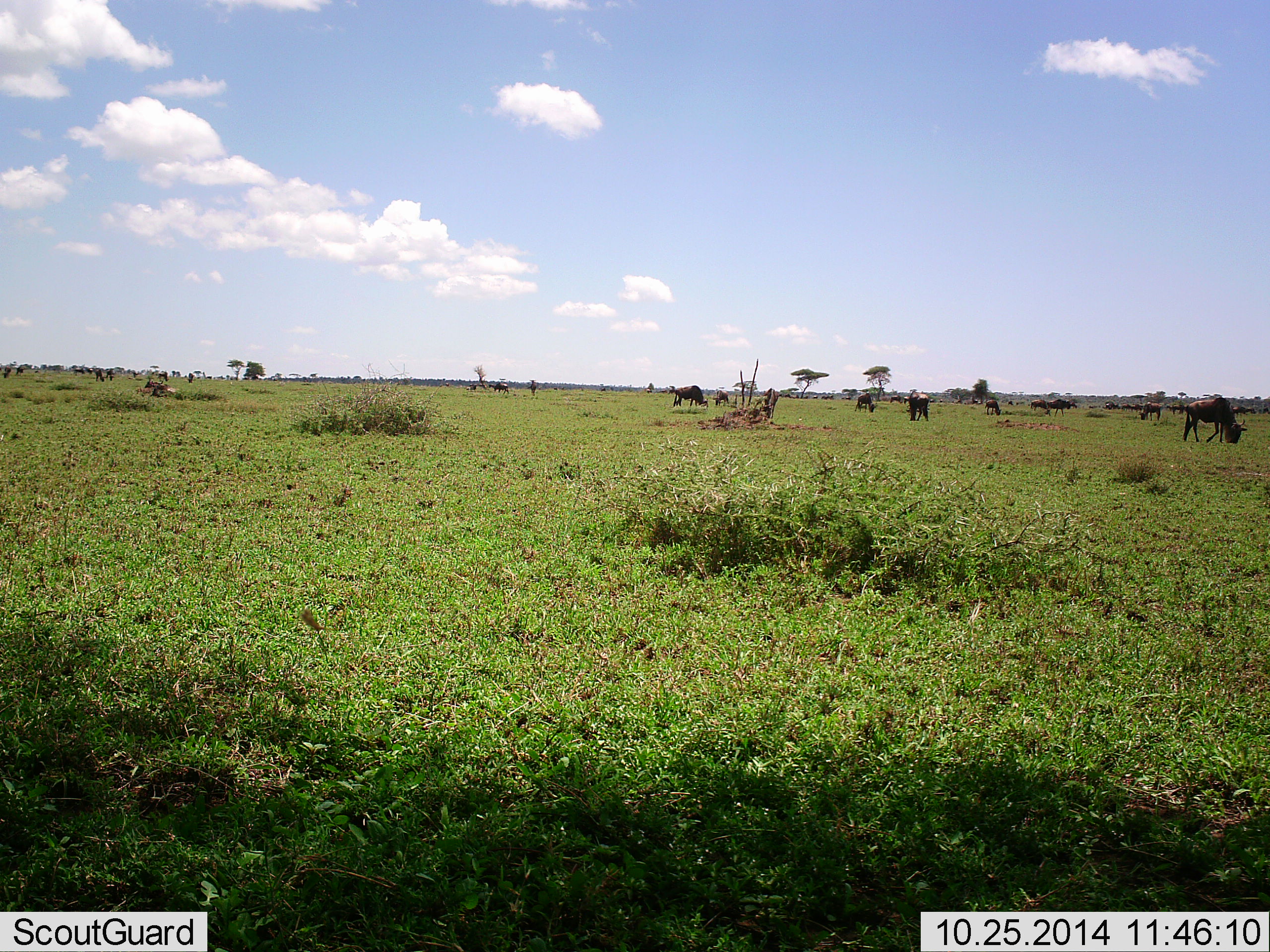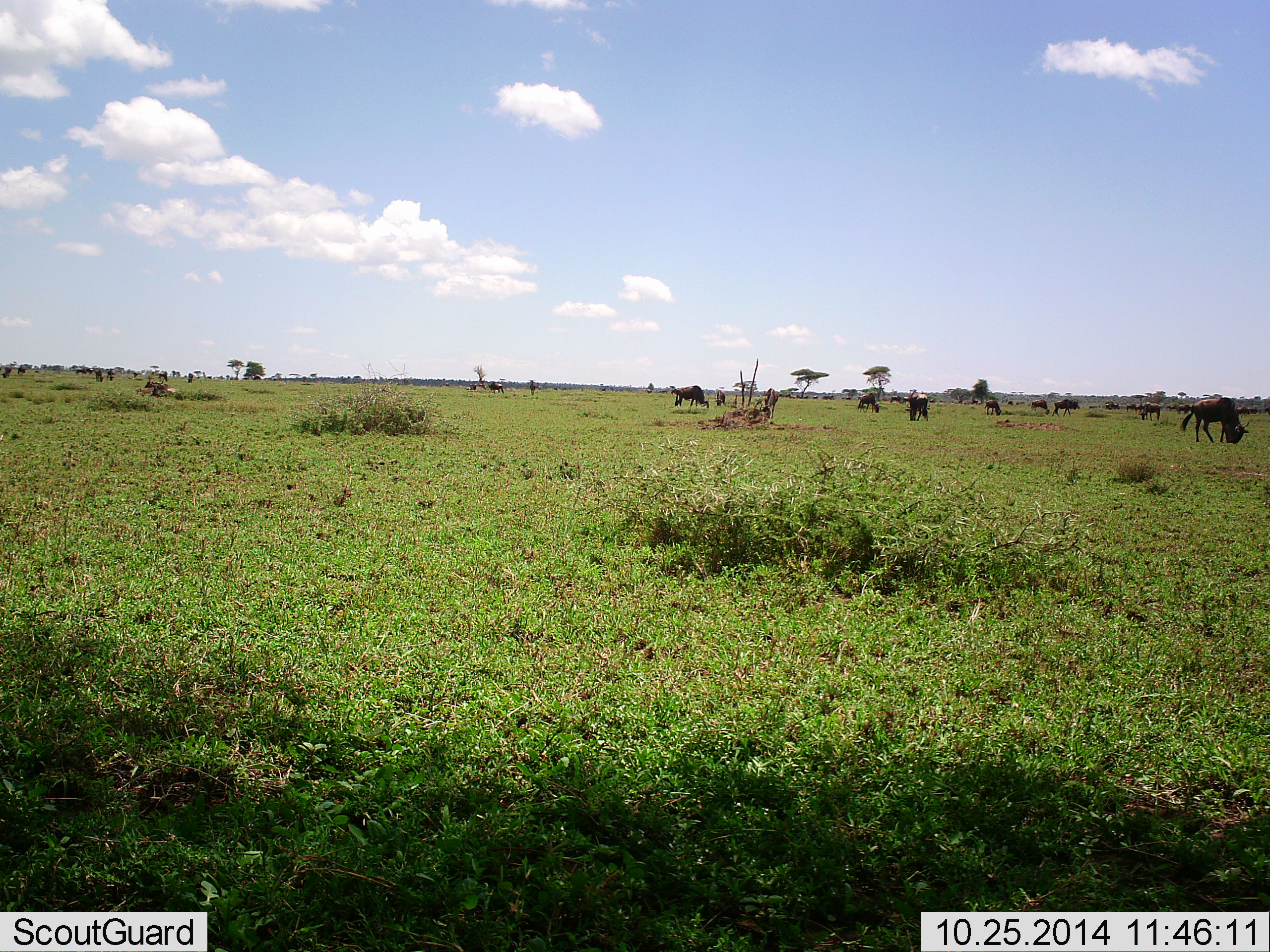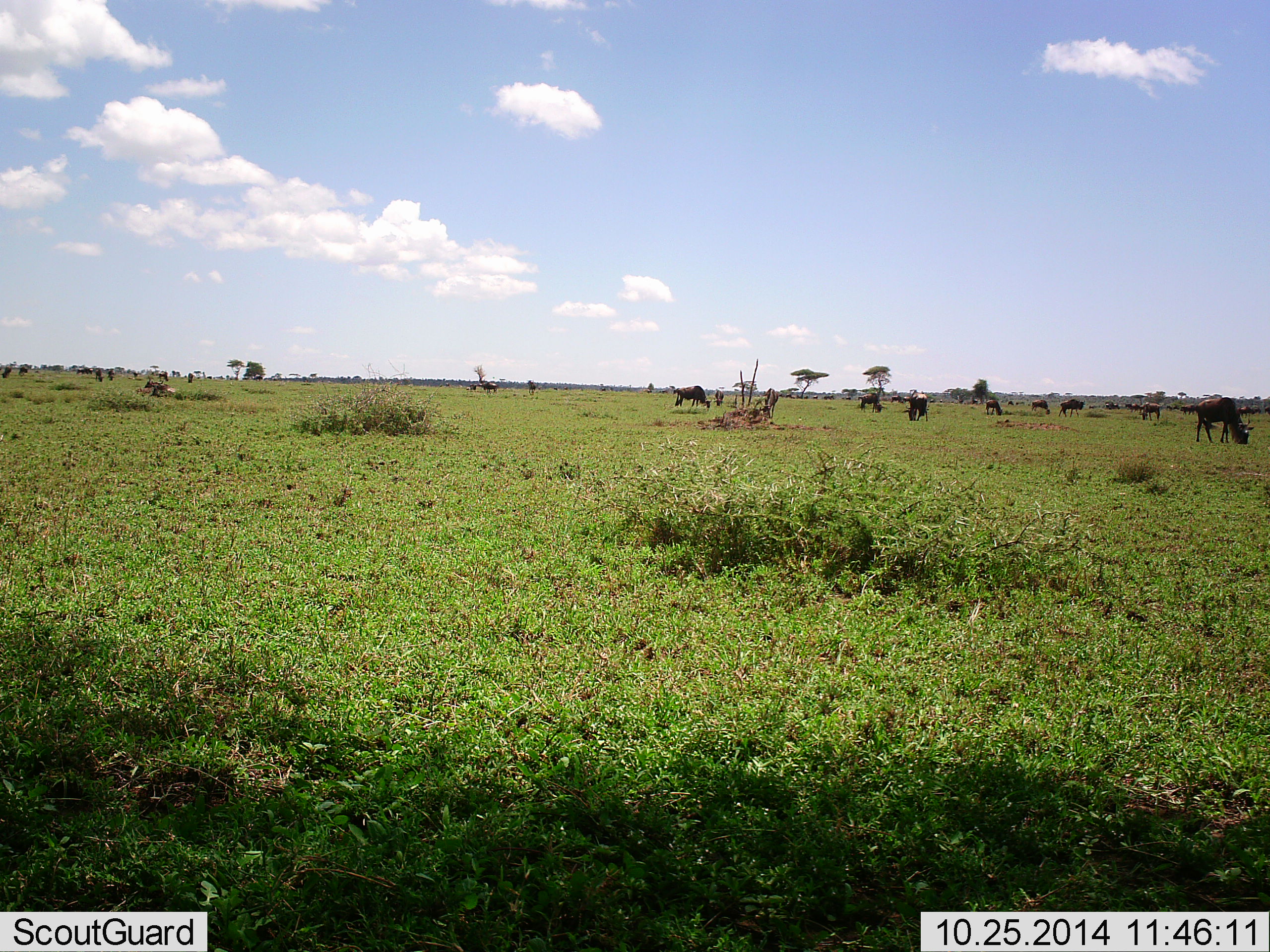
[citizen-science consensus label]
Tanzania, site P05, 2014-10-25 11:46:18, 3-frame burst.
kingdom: Animalia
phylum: Chordata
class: Mammalia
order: Artiodactyla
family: Bovidae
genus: Connochaetes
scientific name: Connochaetes taurinus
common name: blue wildebeest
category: wildebeest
Wildebeest (blue wildebeest) (Connochaetes taurinus), count 11-50. Behavior (volunteer vote fractions): standing 36%, resting 0%, moving 55%, interacting 0%. Young present (vote fraction): 0%. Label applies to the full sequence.